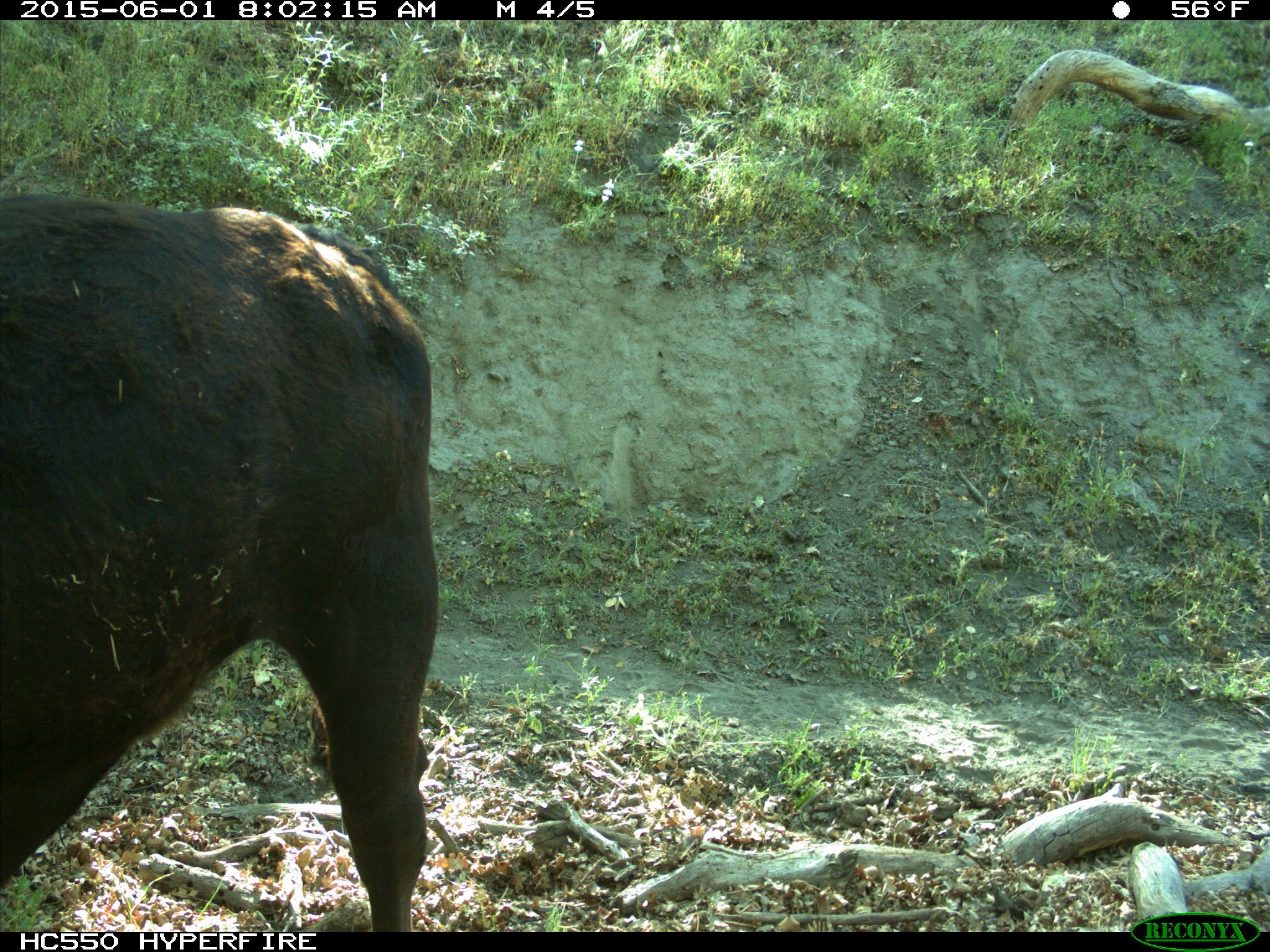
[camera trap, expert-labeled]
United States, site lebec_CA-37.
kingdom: Animalia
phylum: Chordata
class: Mammalia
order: Artiodactyla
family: Bovidae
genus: Bos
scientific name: Bos taurus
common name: domestic cow